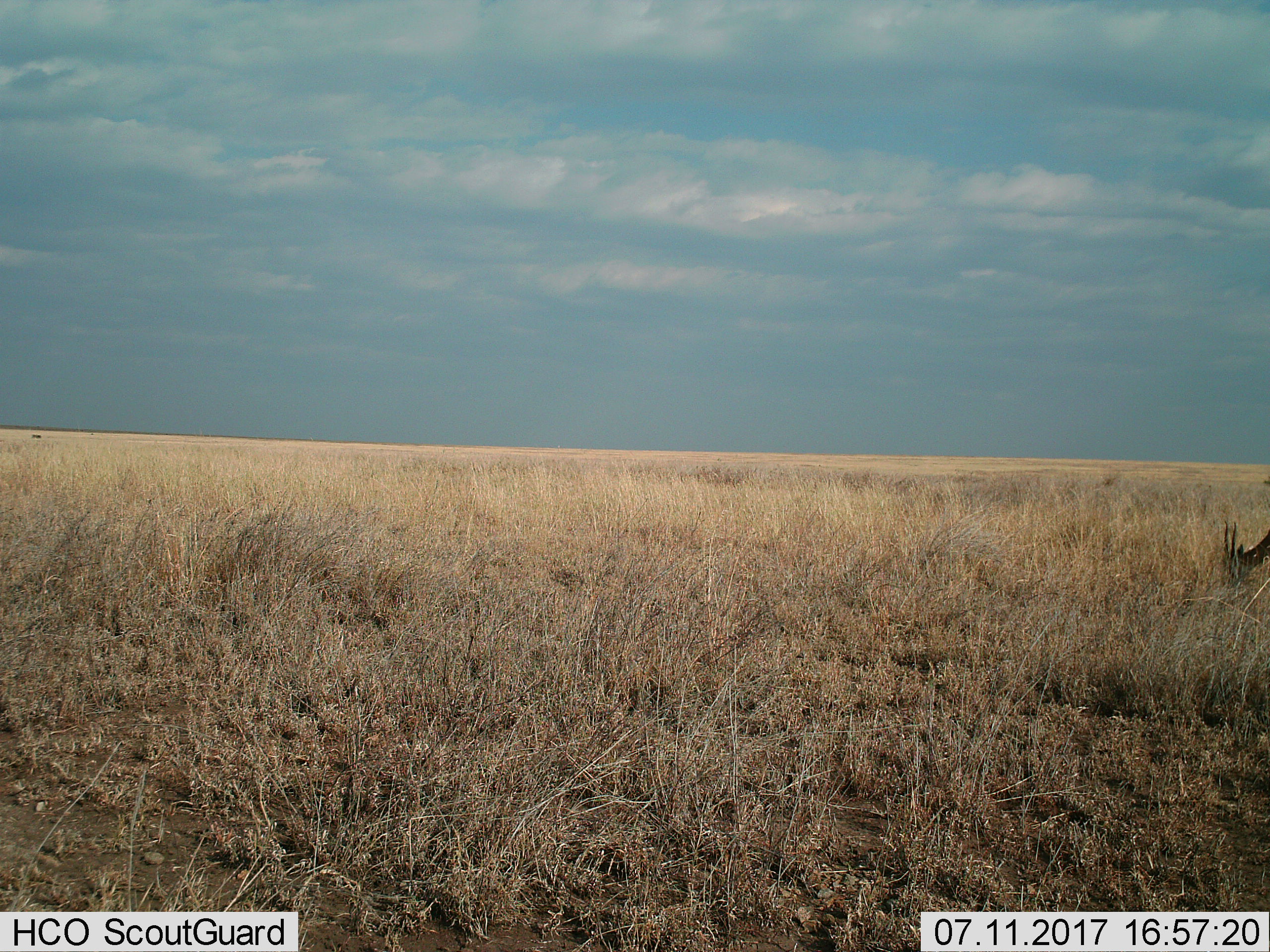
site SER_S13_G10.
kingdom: Animalia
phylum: Chordata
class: Mammalia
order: Artiodactyla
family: Bovidae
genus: Eudorcas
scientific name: Eudorcas thomsonii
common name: thomson's gazelle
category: gazellethomsons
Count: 1.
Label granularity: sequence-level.